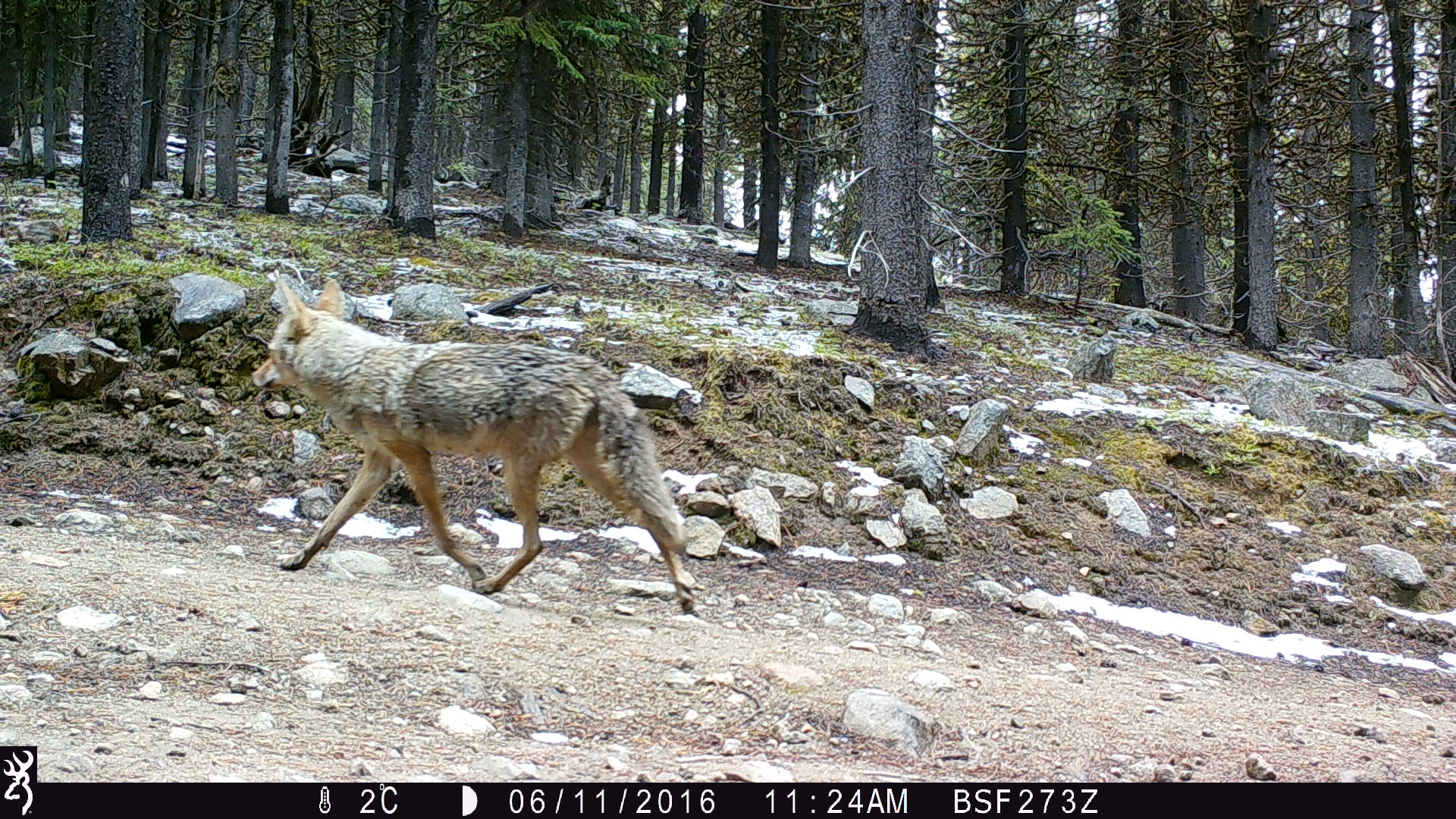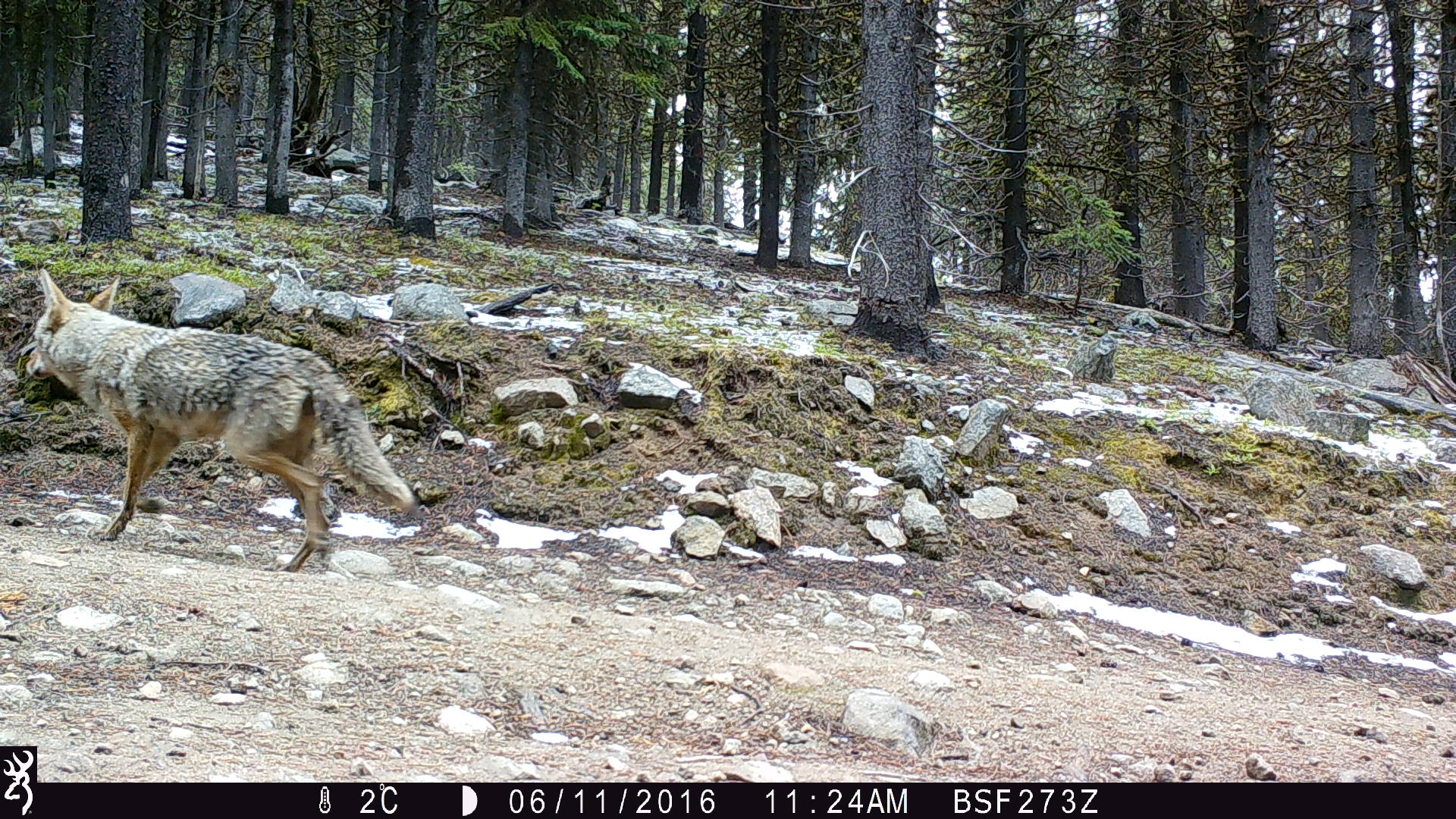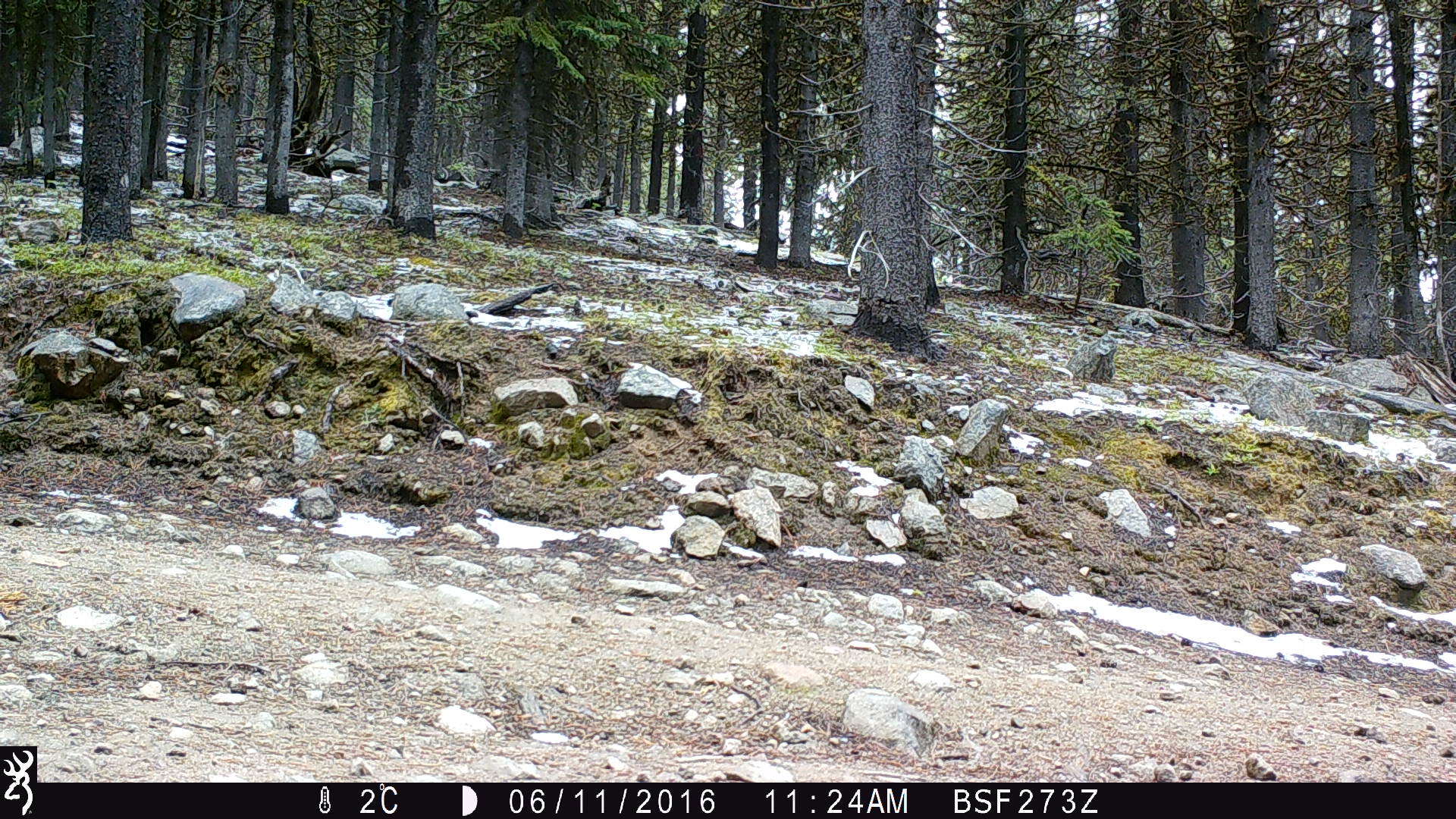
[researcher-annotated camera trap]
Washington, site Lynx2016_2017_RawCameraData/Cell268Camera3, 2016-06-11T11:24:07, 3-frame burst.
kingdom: Animalia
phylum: Chordata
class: Mammalia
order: Carnivora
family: Canidae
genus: Canis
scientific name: Canis latrans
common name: coyote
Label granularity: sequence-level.